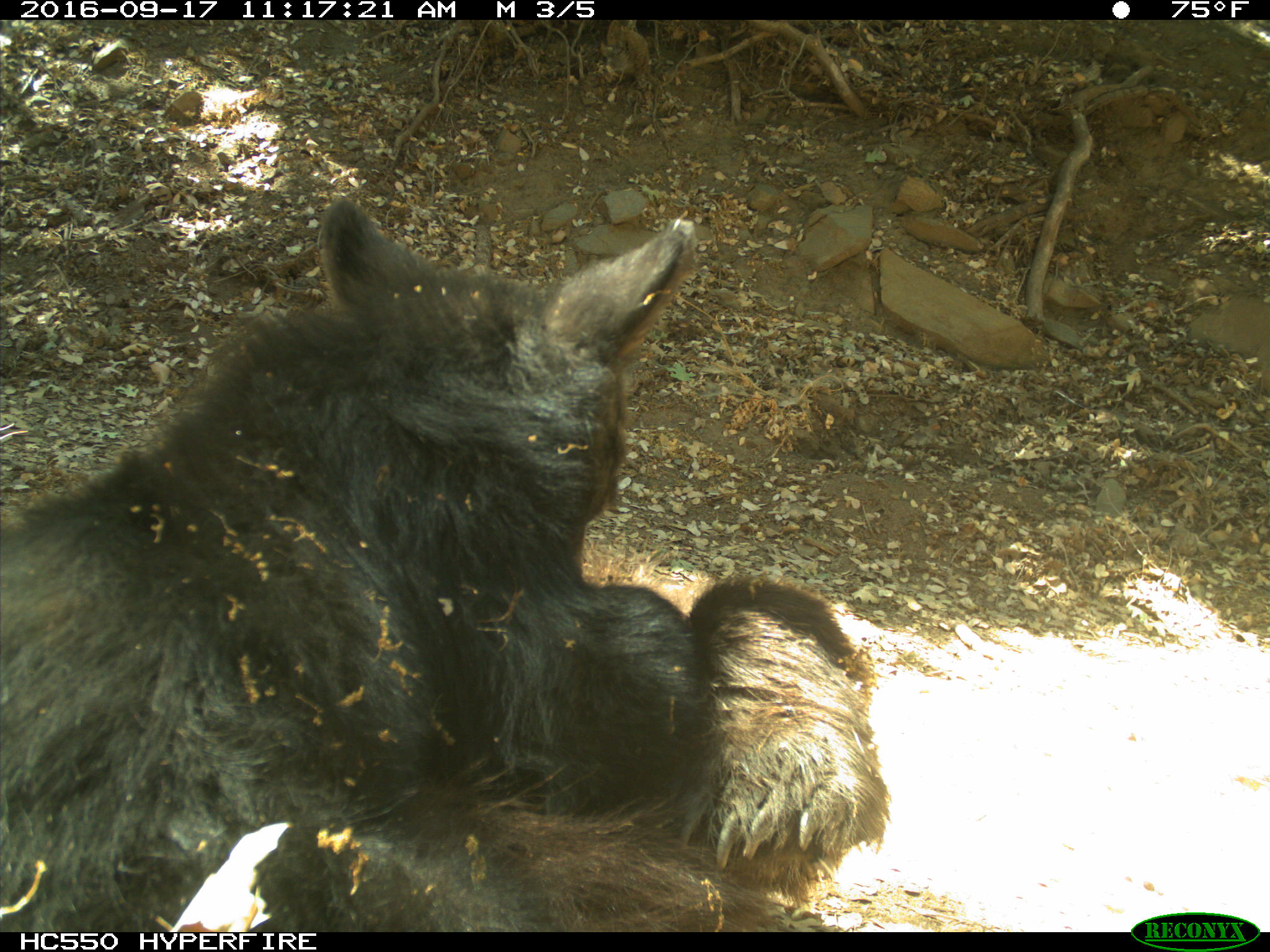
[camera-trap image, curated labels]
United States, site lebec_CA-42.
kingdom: Animalia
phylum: Chordata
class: Mammalia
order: Carnivora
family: Ursidae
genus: Ursus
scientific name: Ursus americanus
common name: american black bear